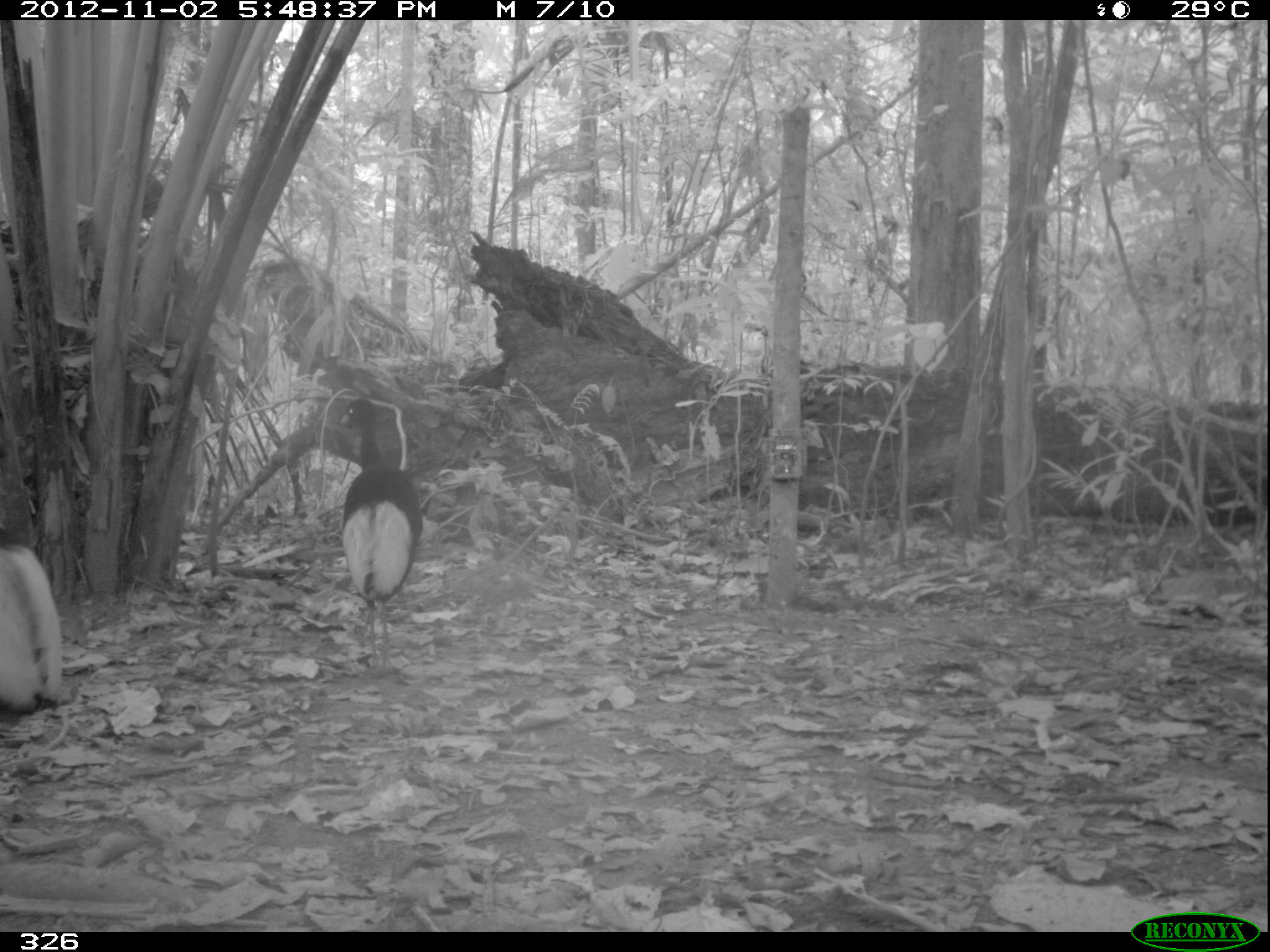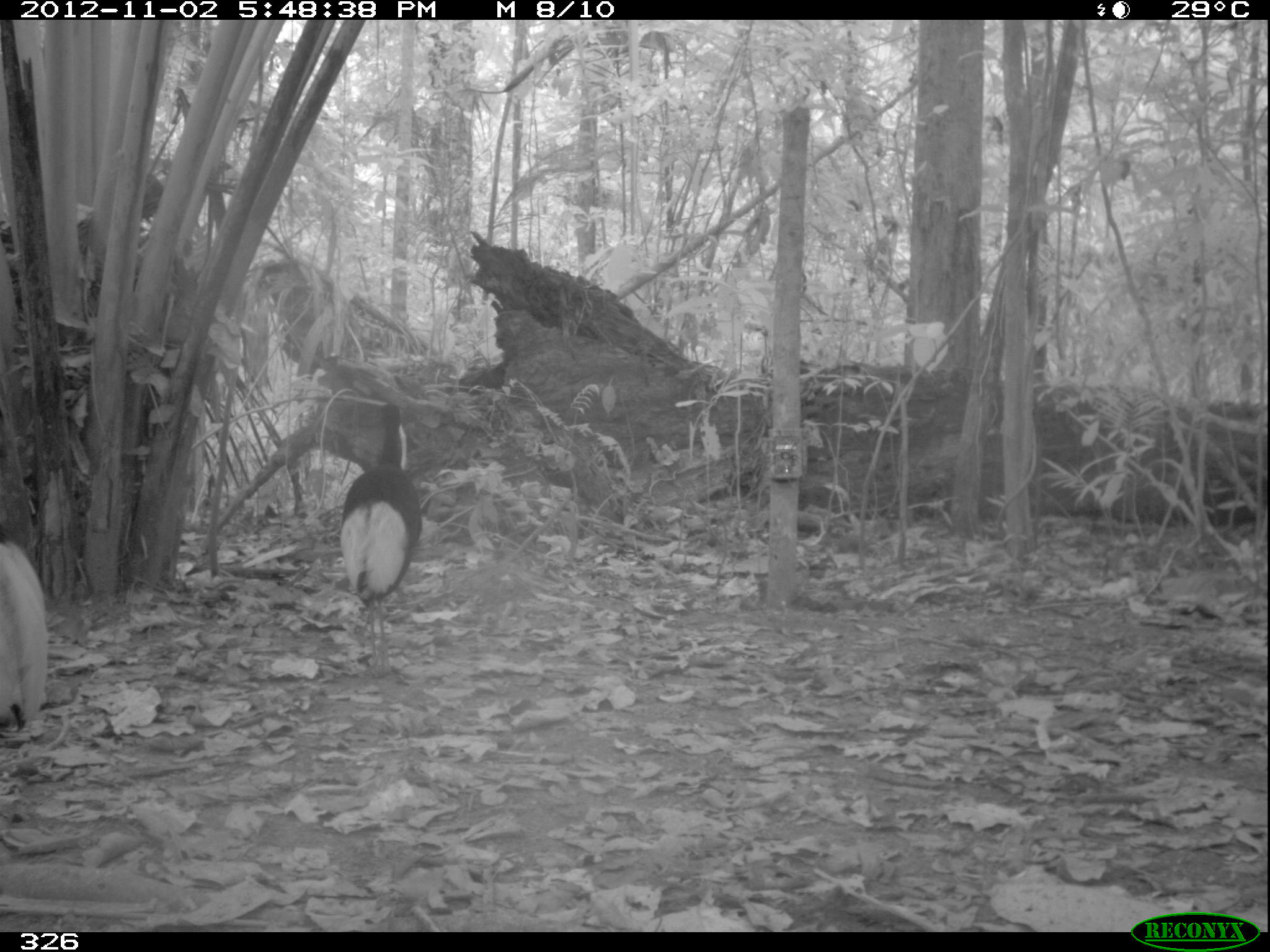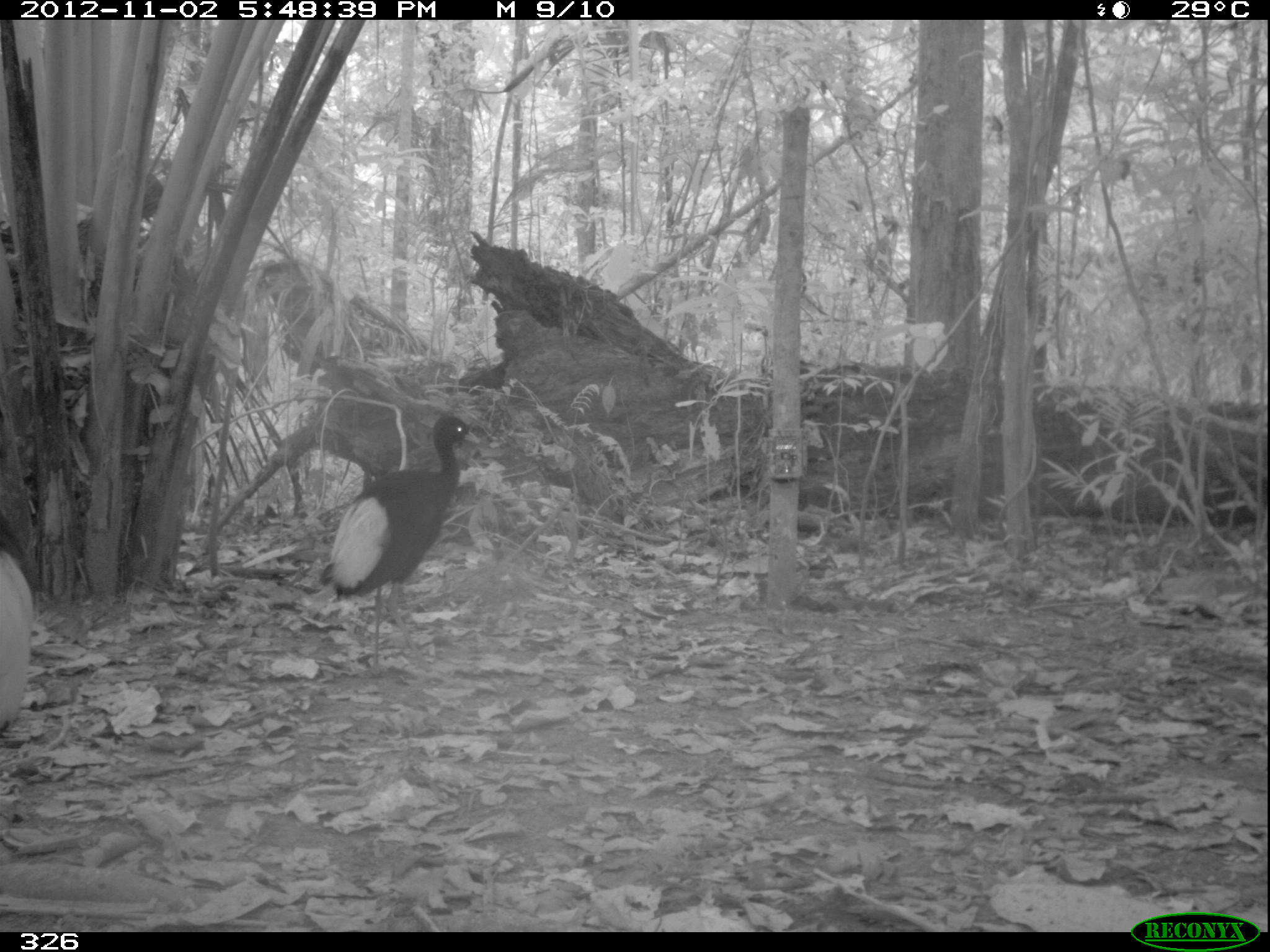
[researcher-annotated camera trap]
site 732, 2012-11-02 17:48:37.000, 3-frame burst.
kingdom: Animalia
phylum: Chordata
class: Aves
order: Gruiformes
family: Psophiidae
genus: Psophia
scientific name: Psophia leucoptera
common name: pale-winged trumpeter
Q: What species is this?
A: Psophia leucoptera (pale-winged trumpeter).